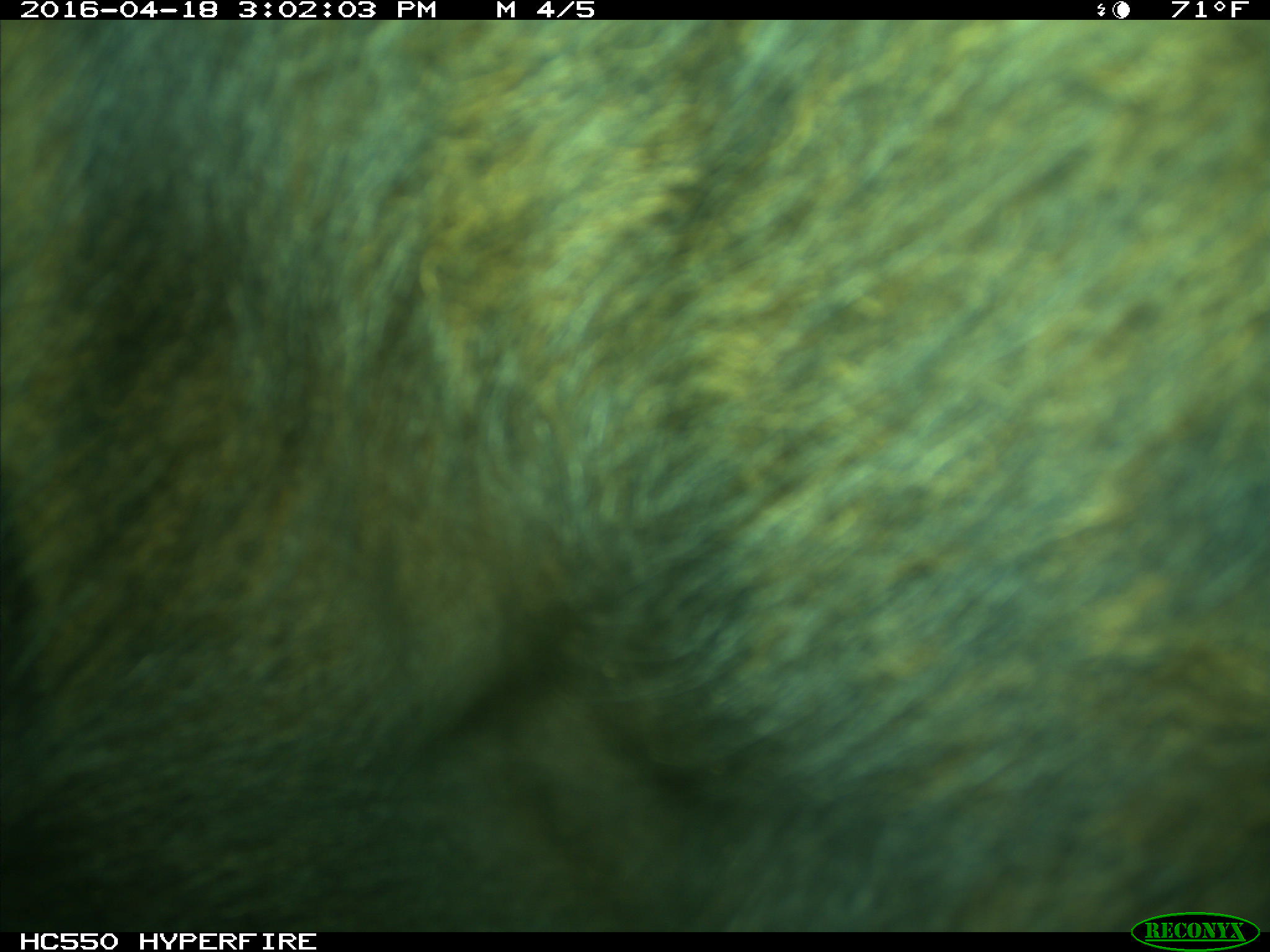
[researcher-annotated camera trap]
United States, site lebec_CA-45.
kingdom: Animalia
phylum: Chordata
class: Mammalia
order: Artiodactyla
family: Bovidae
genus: Bos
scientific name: Bos taurus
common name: domestic cow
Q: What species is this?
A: Bos taurus (domestic cow).